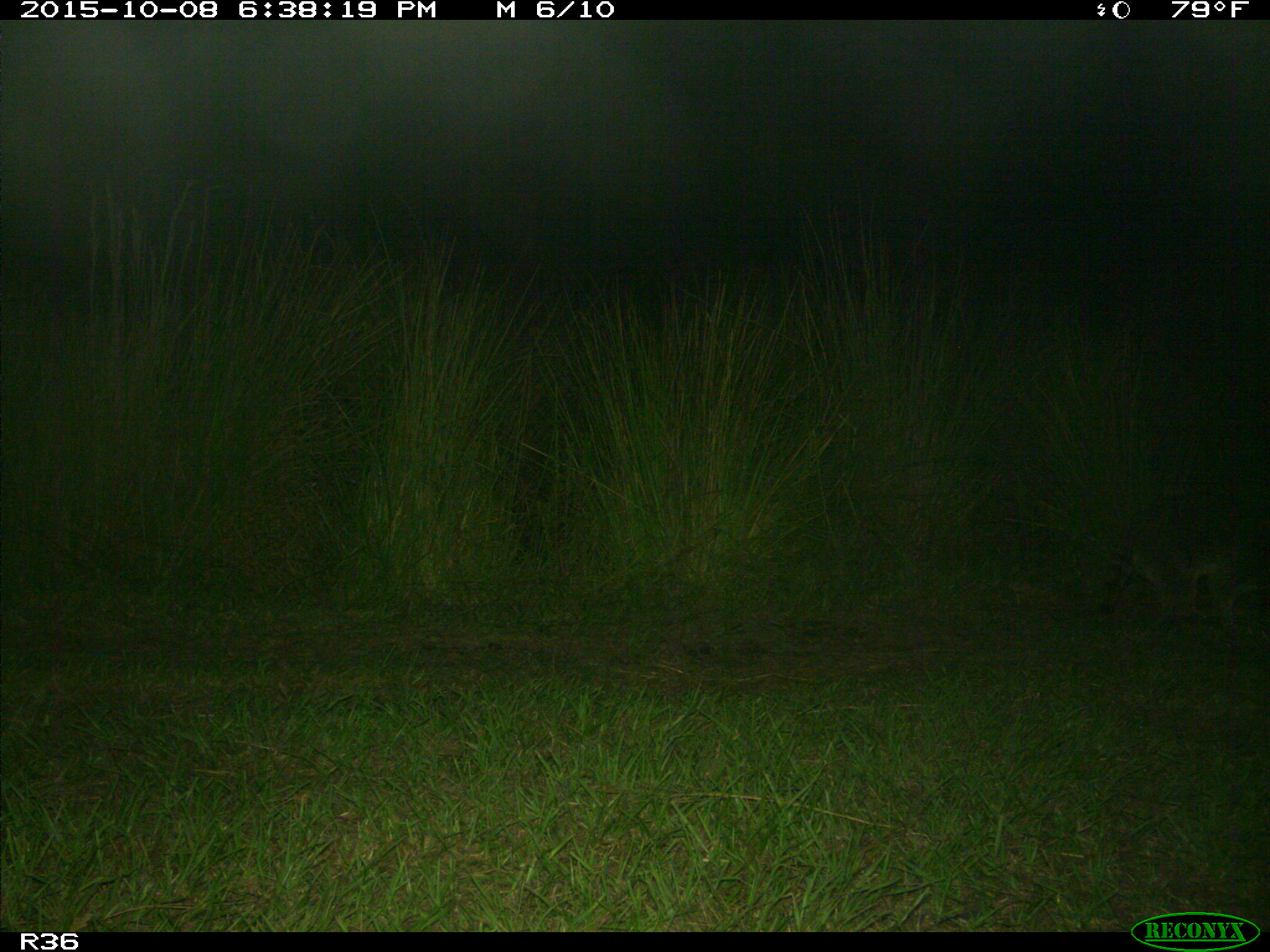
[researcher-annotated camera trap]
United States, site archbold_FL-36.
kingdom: Animalia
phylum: Chordata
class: Mammalia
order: Carnivora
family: Procyonidae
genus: Procyon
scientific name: Procyon lotor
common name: common raccoon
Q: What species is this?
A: Procyon lotor (common raccoon).